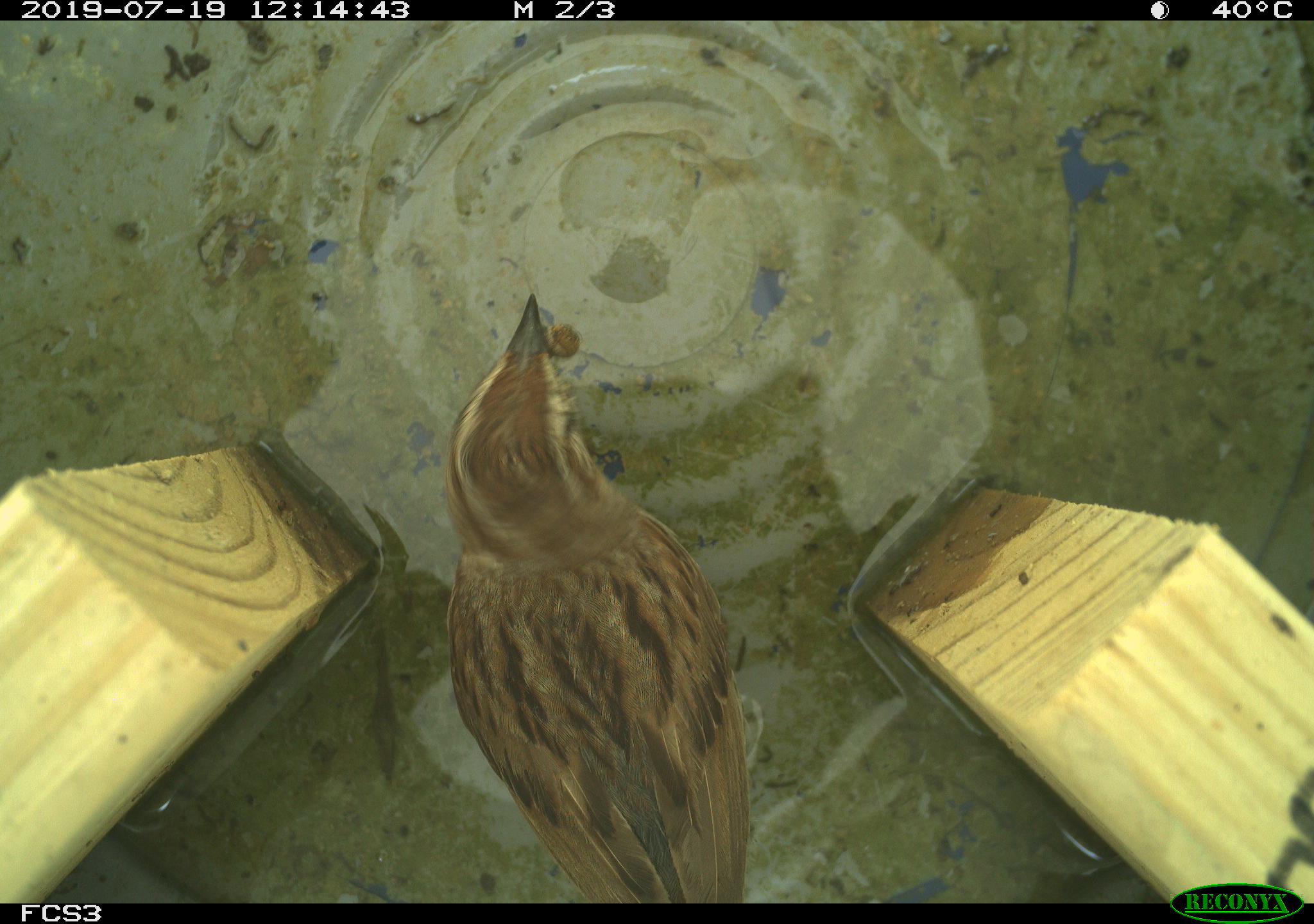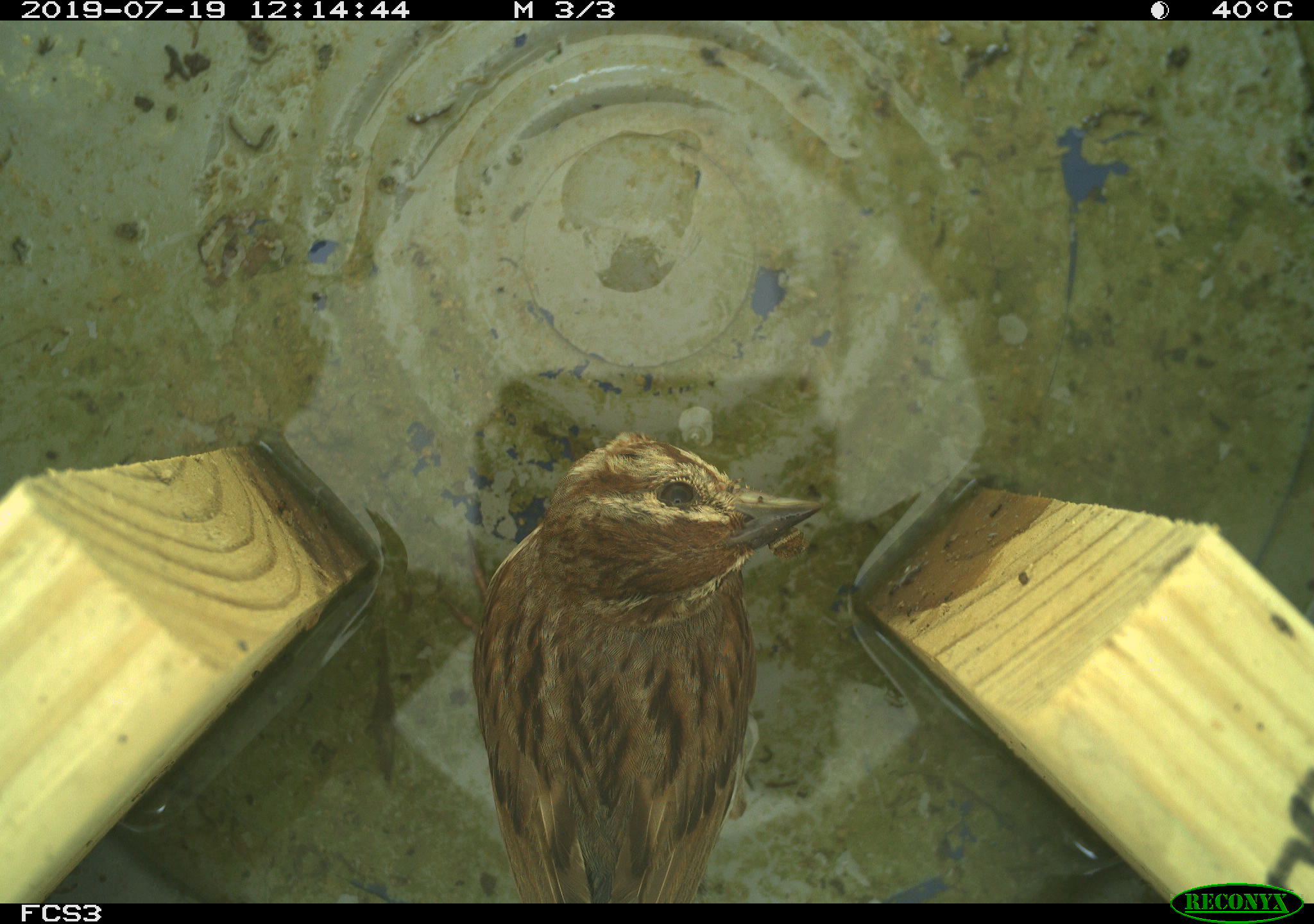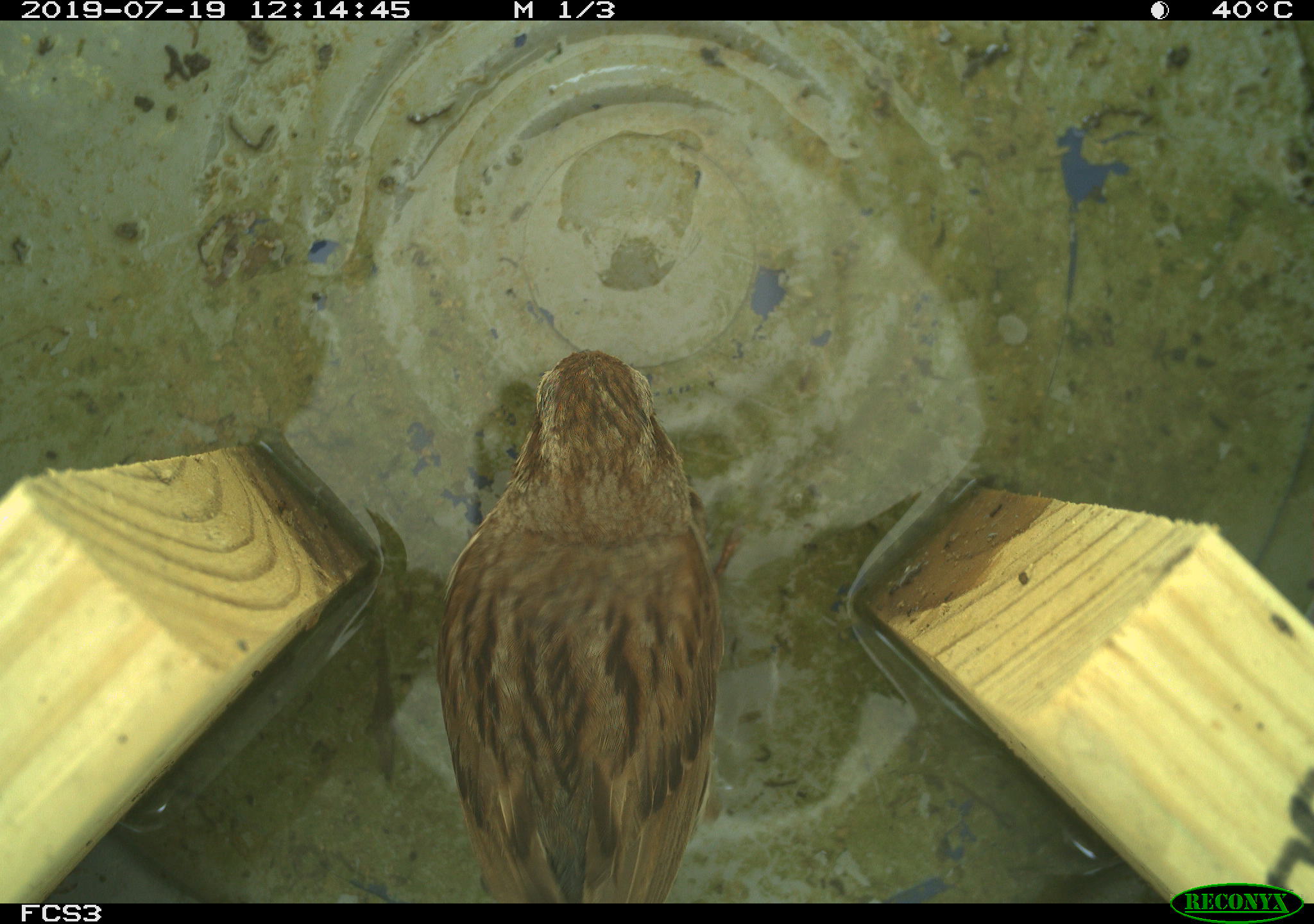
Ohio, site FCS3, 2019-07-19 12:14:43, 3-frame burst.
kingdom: Animalia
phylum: Chordata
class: Aves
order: Passeriformes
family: Passerellidae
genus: Melospiza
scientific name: Melospiza melodia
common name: song sparrow